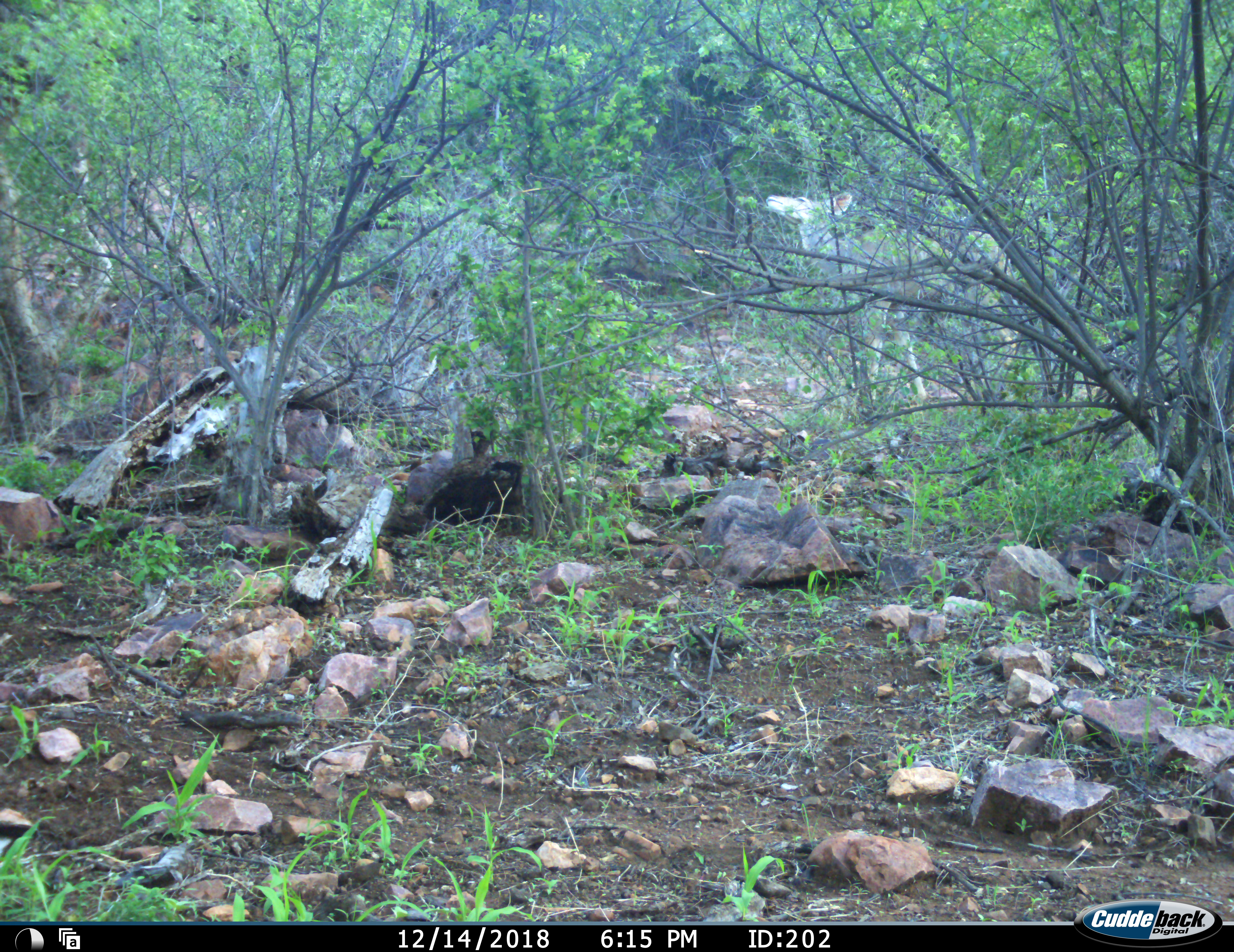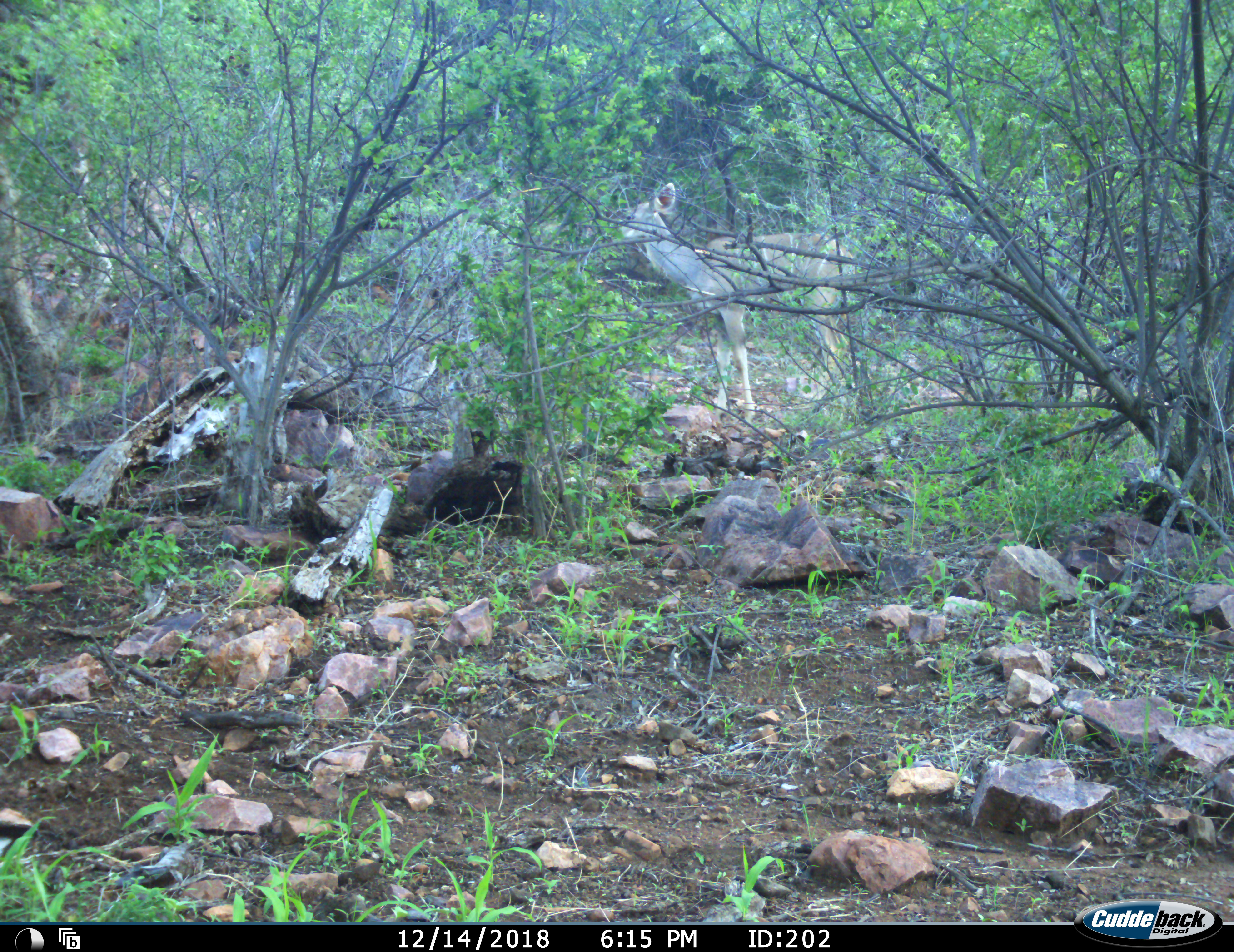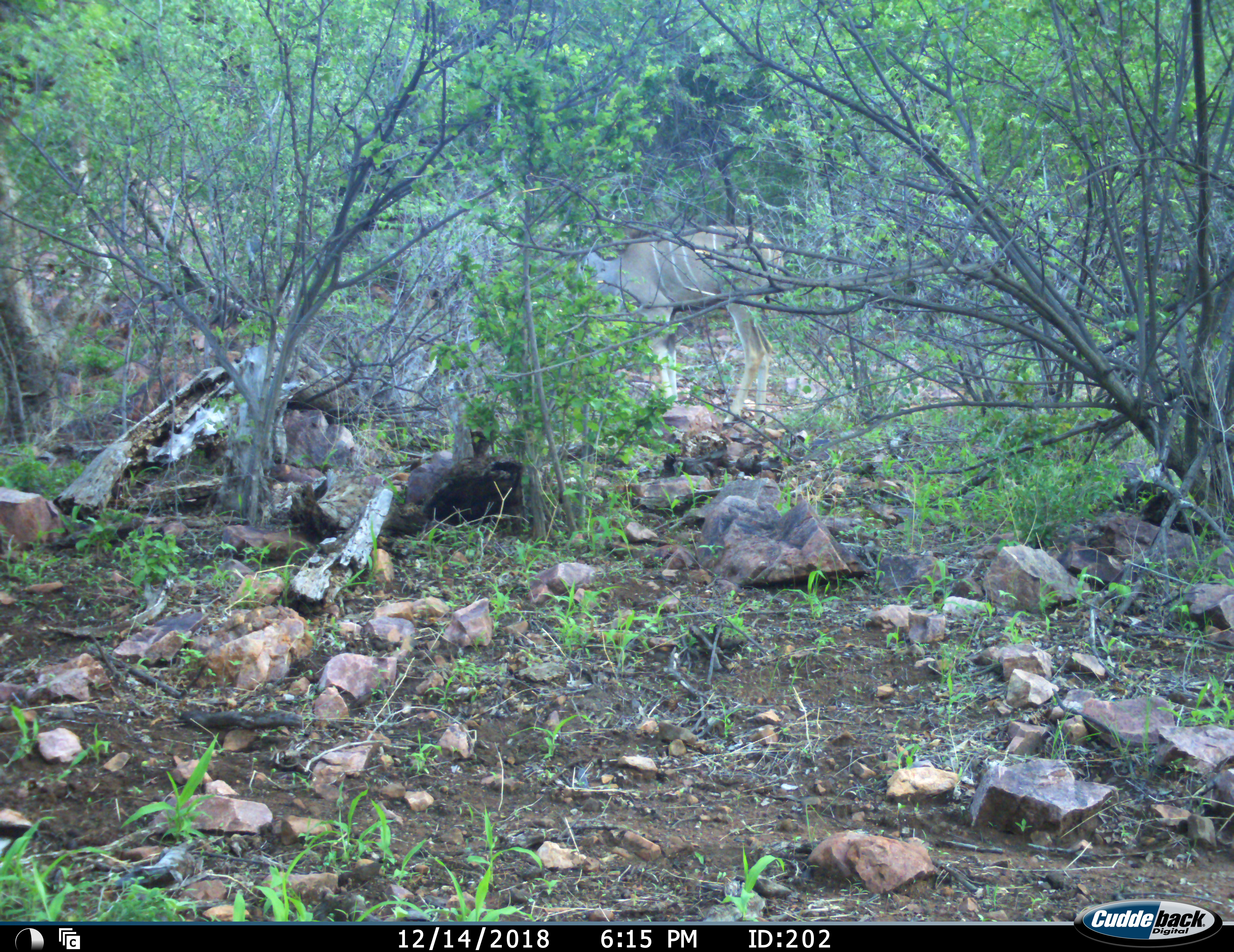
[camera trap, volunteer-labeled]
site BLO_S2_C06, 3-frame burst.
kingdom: Animalia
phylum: Chordata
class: Mammalia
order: Artiodactyla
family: Bovidae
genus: Tragelaphus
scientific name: Tragelaphus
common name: kudu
Kudu (Tragelaphus), count 1. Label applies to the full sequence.